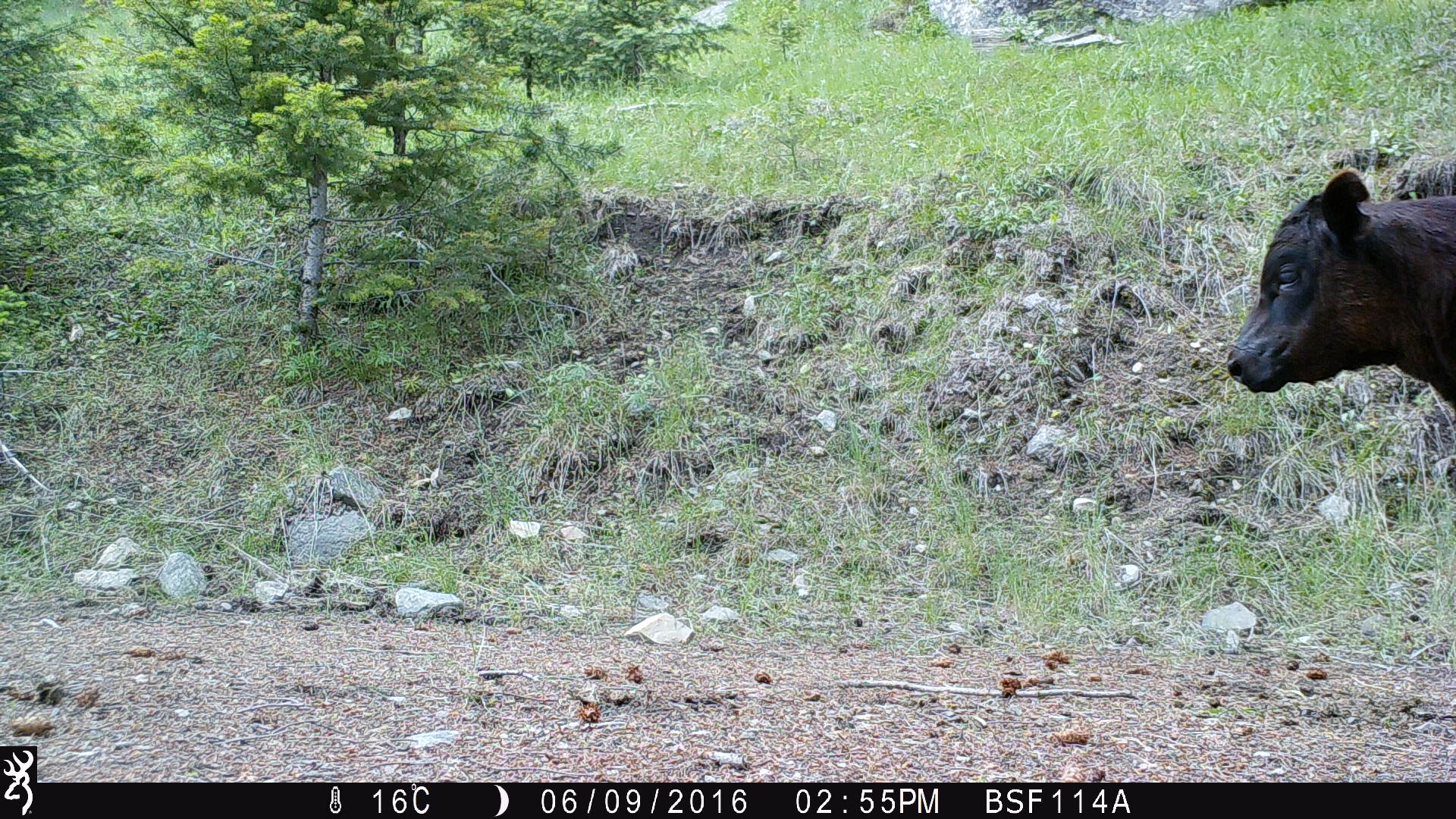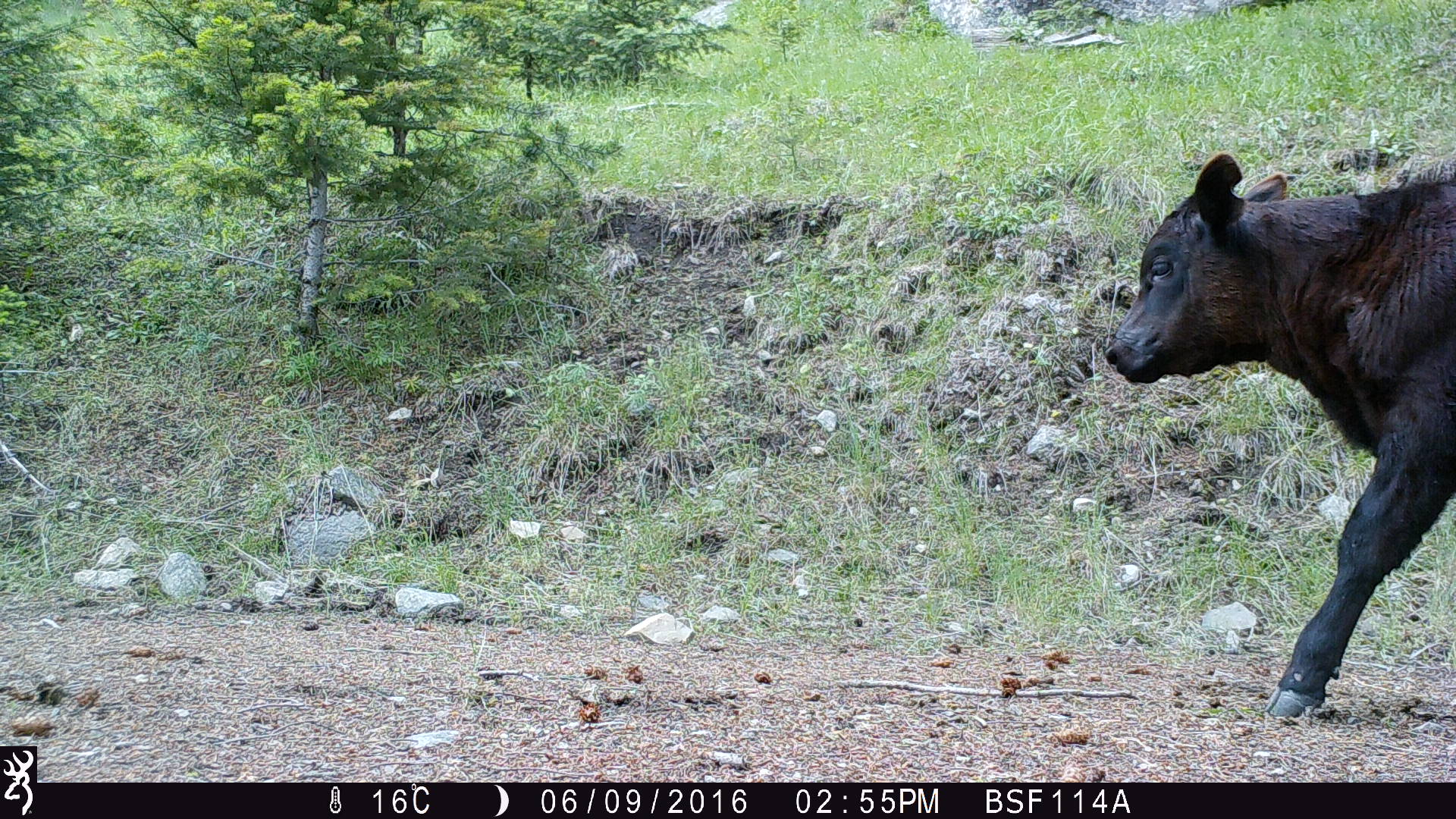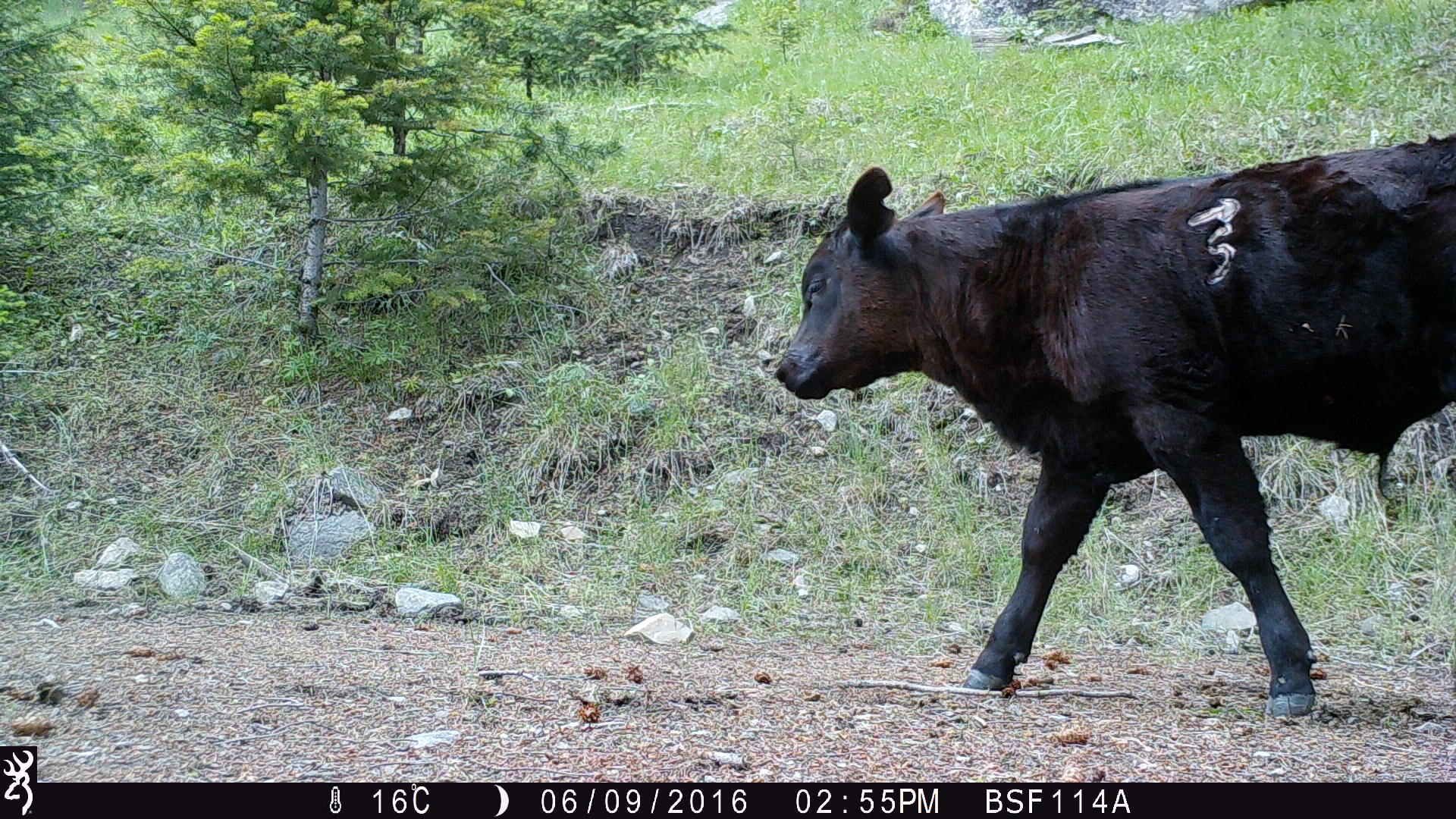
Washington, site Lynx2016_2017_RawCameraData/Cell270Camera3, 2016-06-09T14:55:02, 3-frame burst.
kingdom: Animalia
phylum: Chordata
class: Mammalia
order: Artiodactyla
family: Bovidae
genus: Bos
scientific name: Bos taurus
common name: domestic cattle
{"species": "domestic cattle (Bos taurus)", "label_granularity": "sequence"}